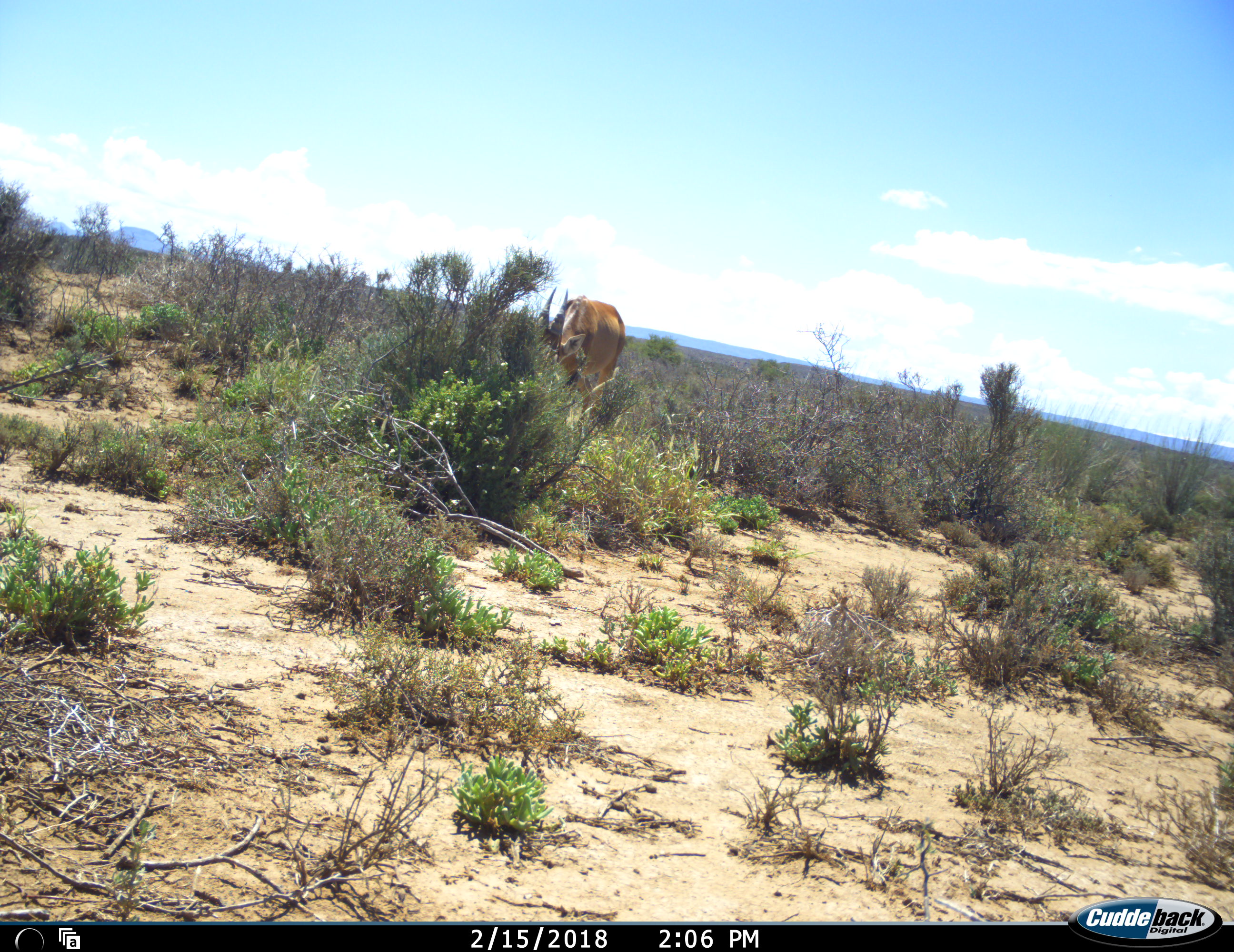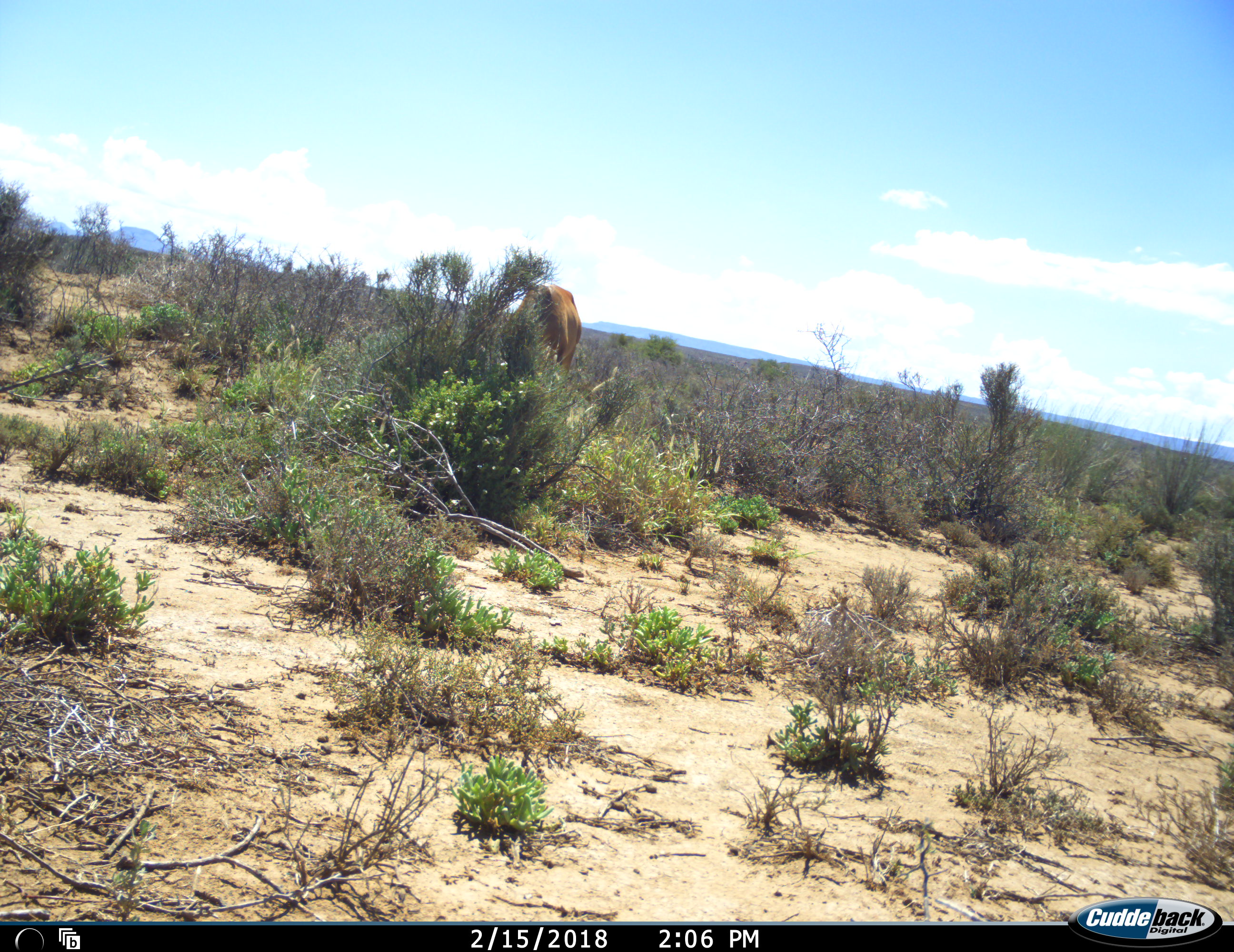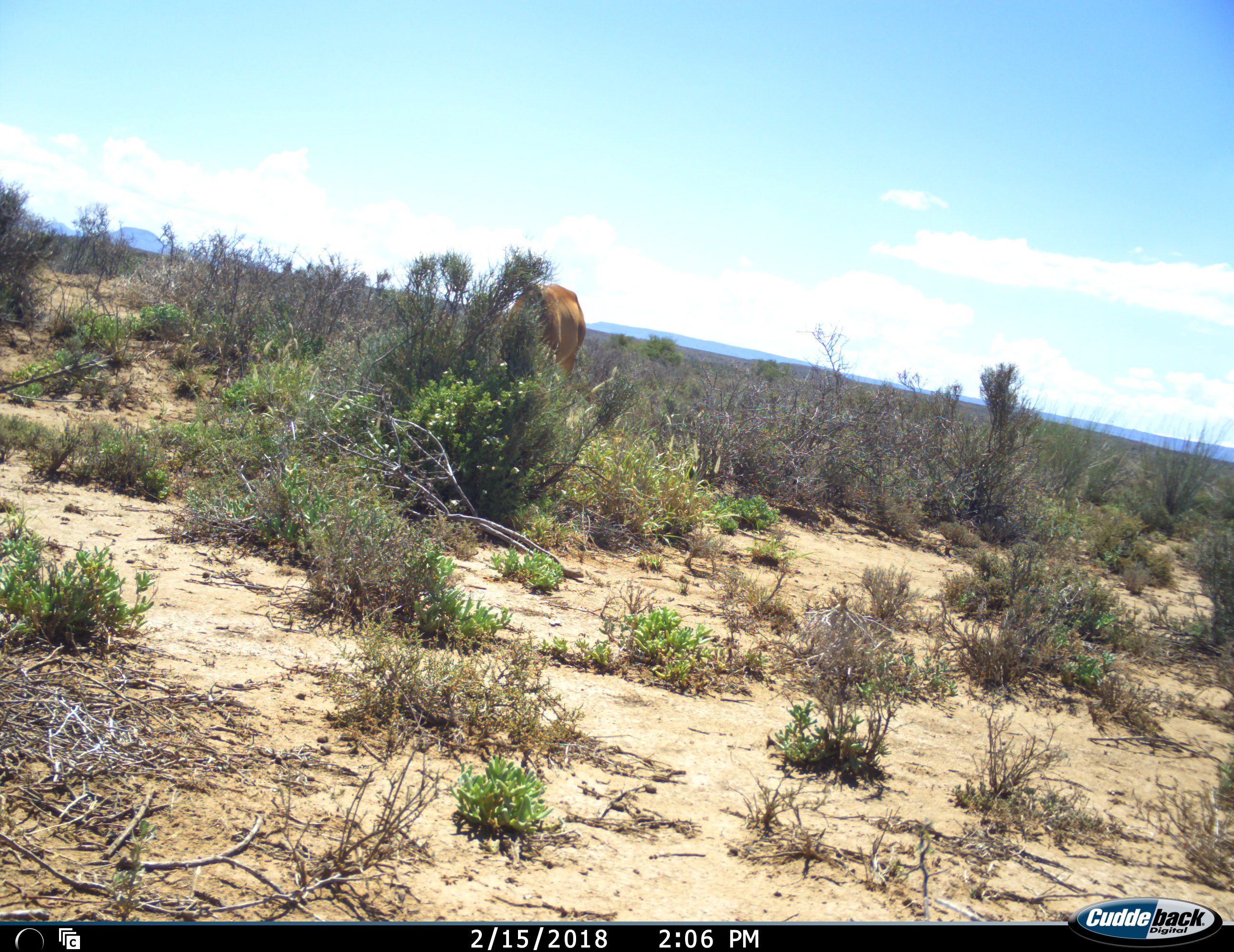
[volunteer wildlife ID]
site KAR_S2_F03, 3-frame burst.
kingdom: Animalia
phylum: Chordata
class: Mammalia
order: Artiodactyla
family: Bovidae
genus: Alcelaphus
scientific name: Alcelaphus buselaphus caama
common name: red hartebeest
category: hartebeestred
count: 1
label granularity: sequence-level